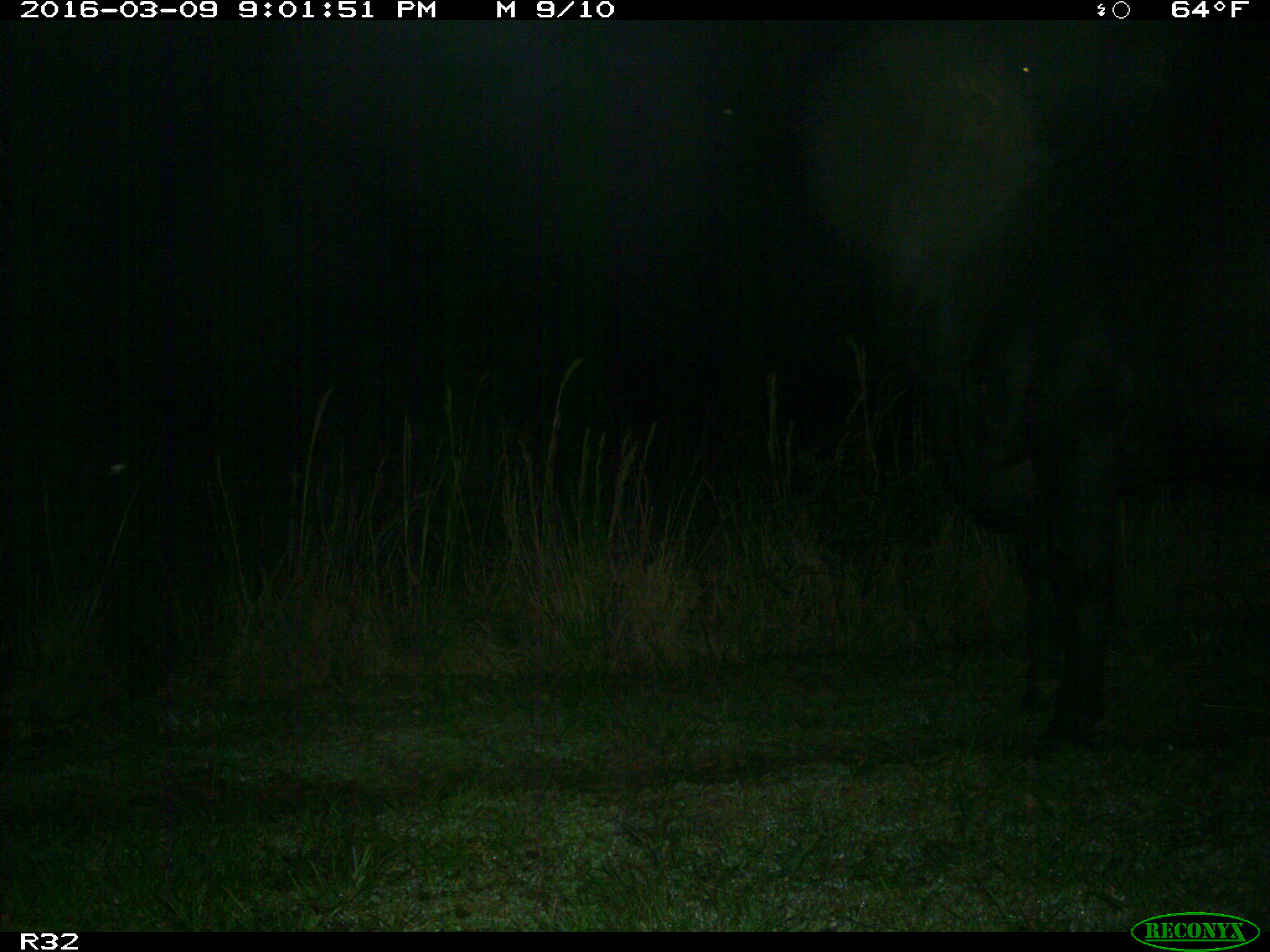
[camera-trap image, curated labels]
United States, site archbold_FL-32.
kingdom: Animalia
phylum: Chordata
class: Mammalia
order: Artiodactyla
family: Bovidae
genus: Bos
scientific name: Bos taurus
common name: domestic cow